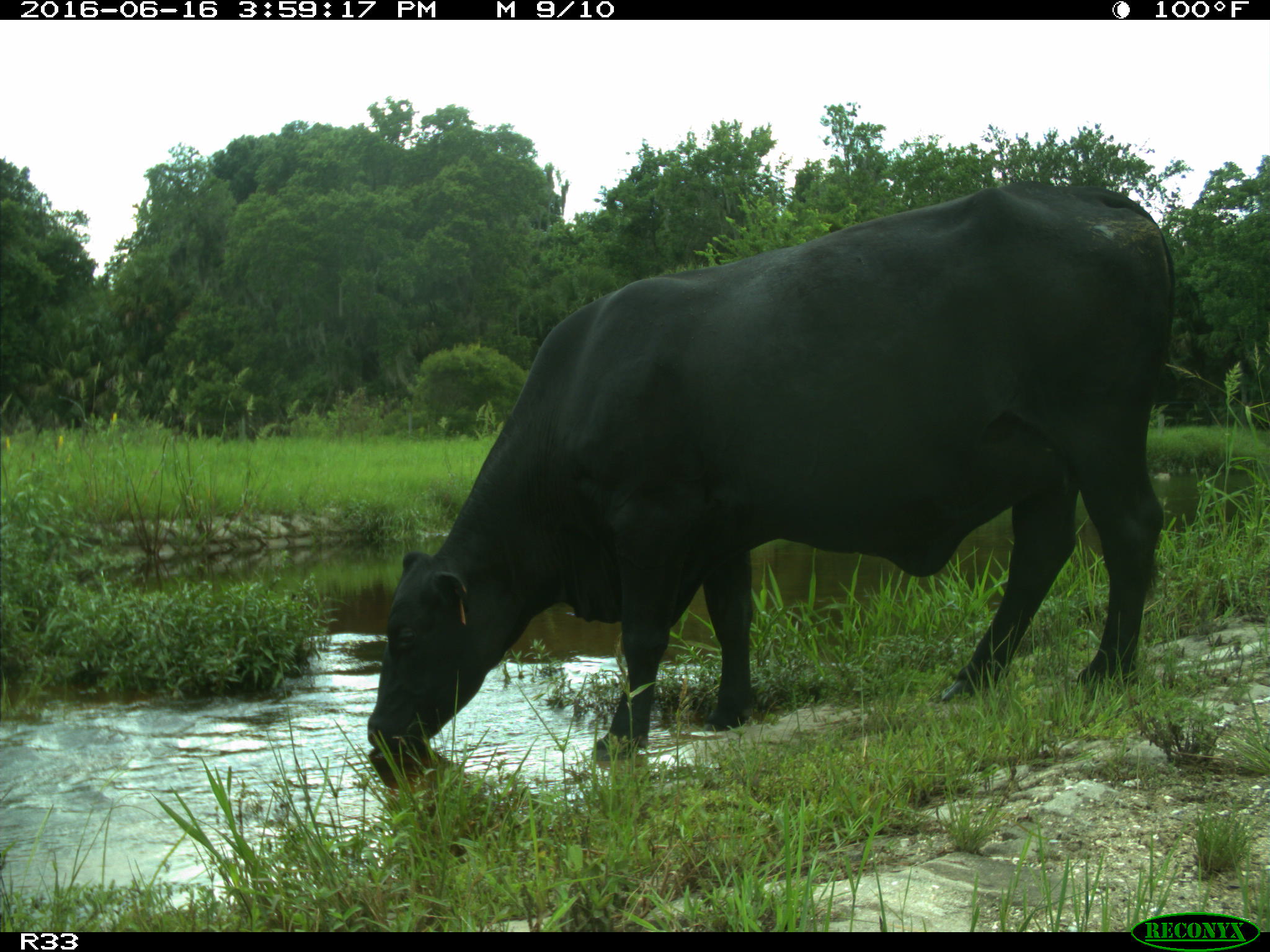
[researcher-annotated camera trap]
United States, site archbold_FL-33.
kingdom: Animalia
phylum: Chordata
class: Mammalia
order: Artiodactyla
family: Bovidae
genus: Bos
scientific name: Bos taurus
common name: domestic cow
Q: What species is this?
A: Bos taurus (domestic cow).